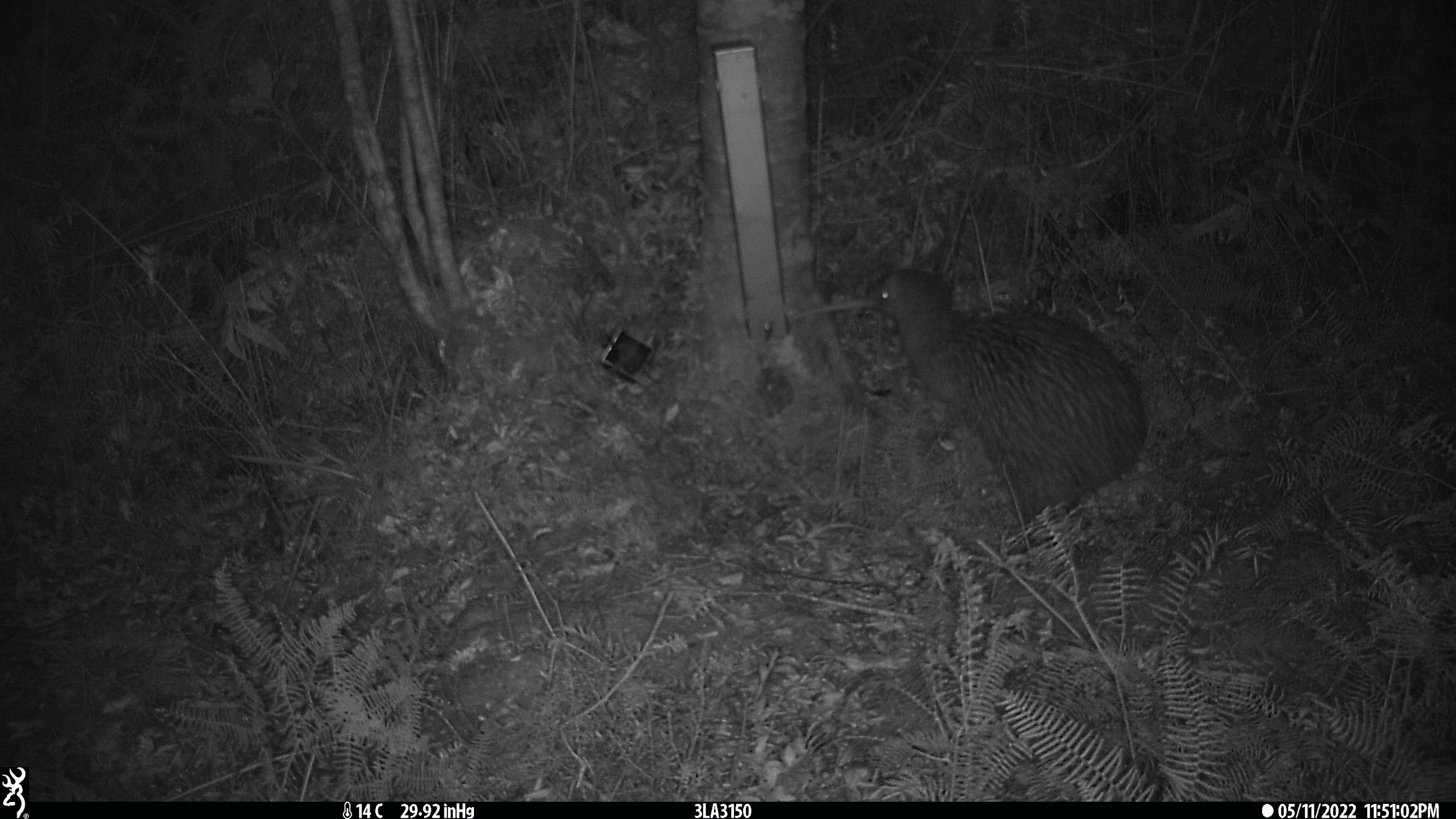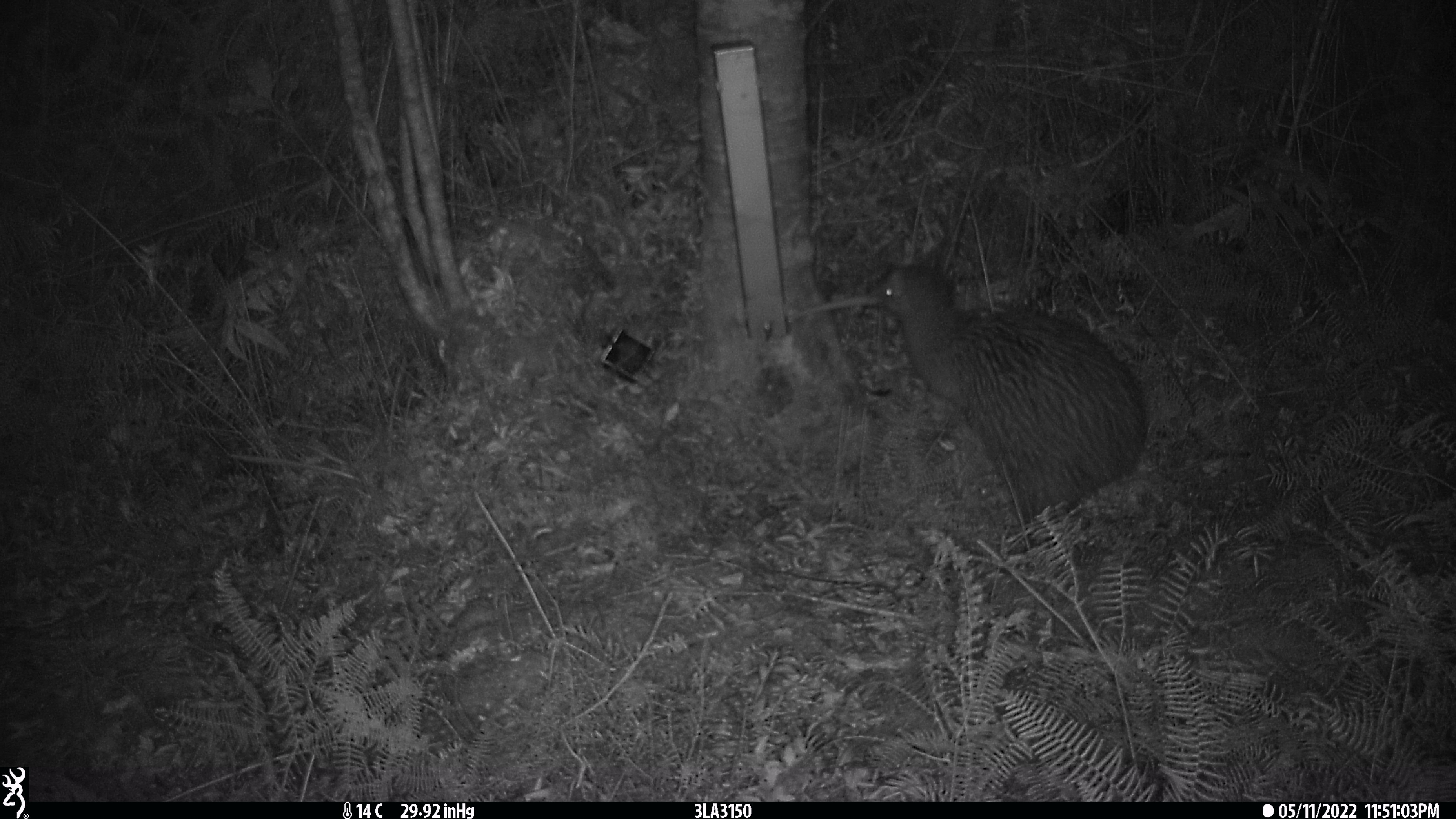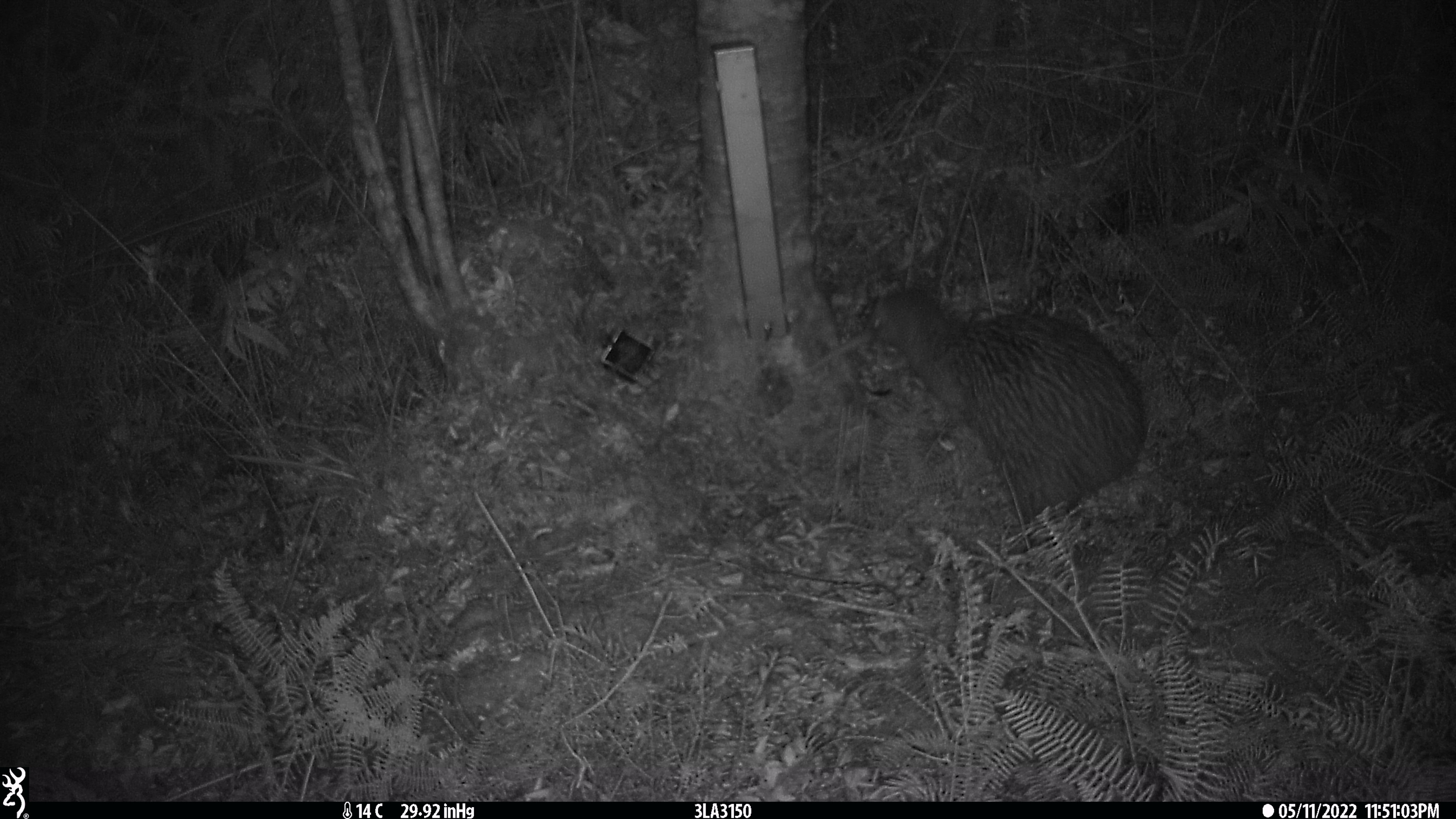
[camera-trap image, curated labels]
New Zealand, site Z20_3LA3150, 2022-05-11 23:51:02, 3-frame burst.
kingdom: Animalia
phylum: Chordata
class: Aves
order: Apterygiformes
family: Apterygidae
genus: Apteryx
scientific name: Apteryx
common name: kiwi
Kiwi (Apteryx).